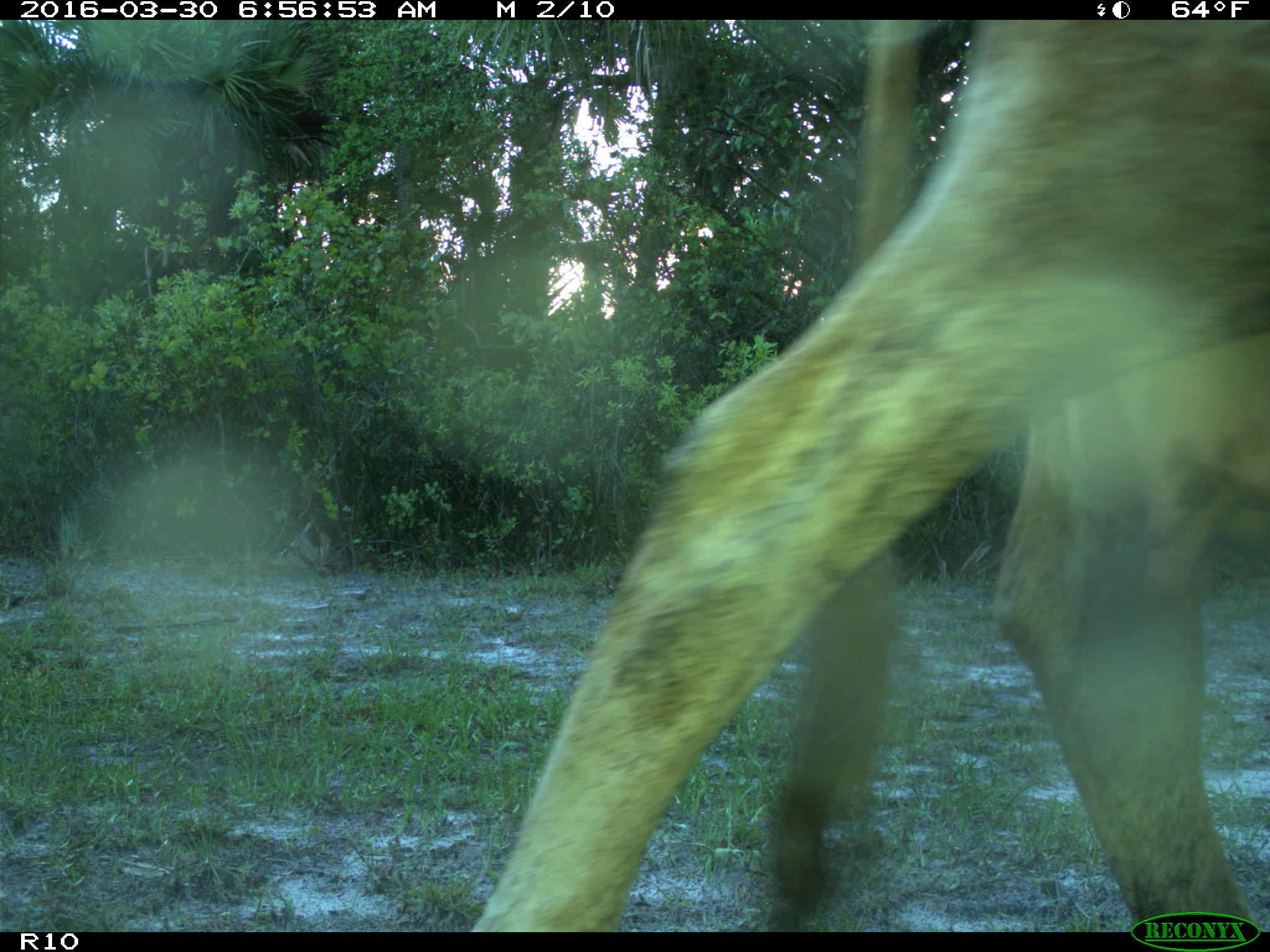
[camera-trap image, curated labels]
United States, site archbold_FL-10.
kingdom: Animalia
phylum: Chordata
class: Mammalia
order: Artiodactyla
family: Bovidae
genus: Bos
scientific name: Bos taurus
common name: domestic cow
Bos taurus (domestic cow).